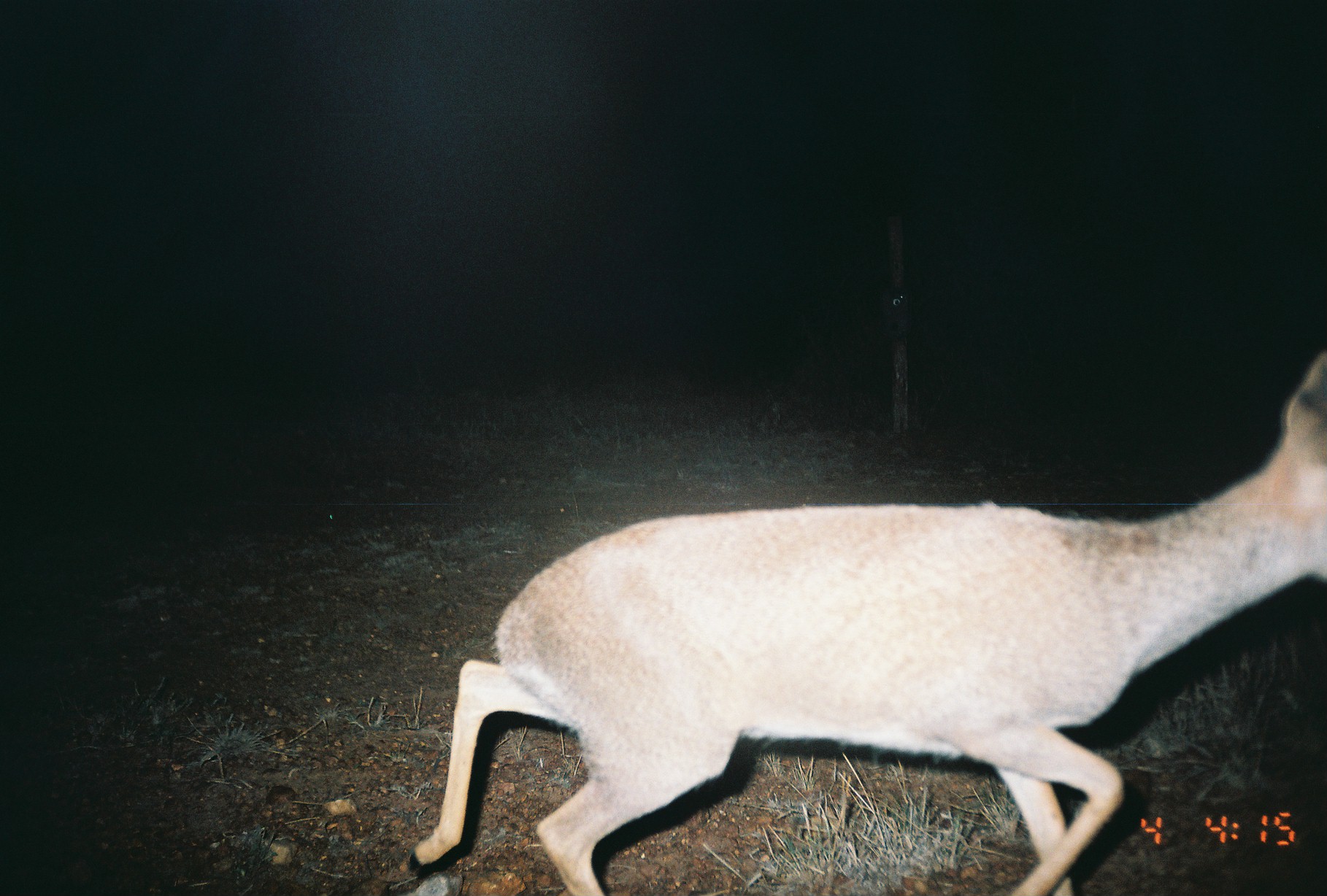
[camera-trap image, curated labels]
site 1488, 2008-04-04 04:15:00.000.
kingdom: Animalia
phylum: Chordata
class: Mammalia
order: Artiodactyla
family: Bovidae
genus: Madoqua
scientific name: Madoqua guentheri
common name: günther's dik-dik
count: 1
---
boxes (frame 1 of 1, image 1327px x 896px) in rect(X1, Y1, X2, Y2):
madoqua guentheri: rect(401, 345, 1327, 896)